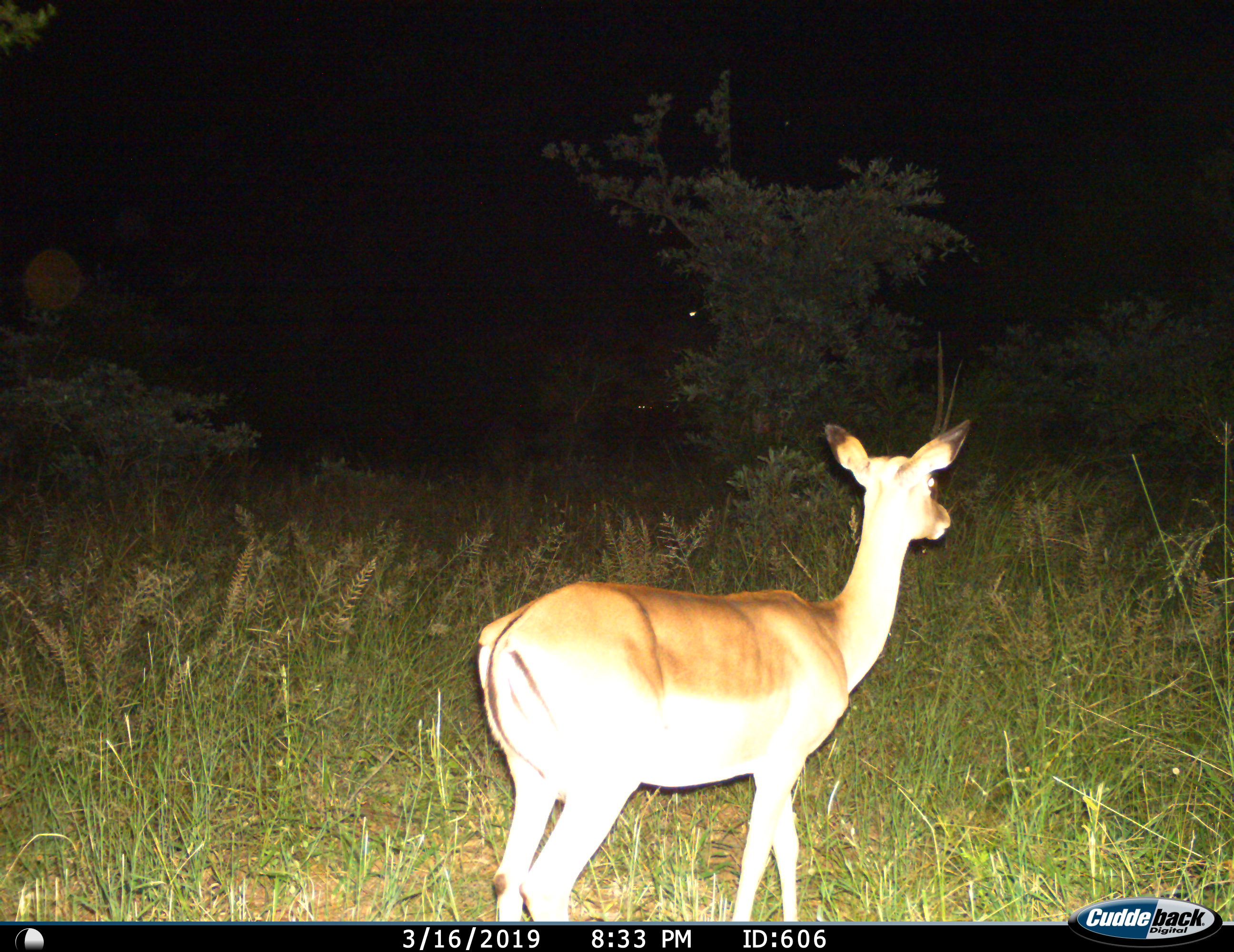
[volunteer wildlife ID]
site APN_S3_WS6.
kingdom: Animalia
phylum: Chordata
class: Mammalia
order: Artiodactyla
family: Bovidae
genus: Aepyceros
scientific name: Aepyceros melampus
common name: impala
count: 1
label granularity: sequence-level